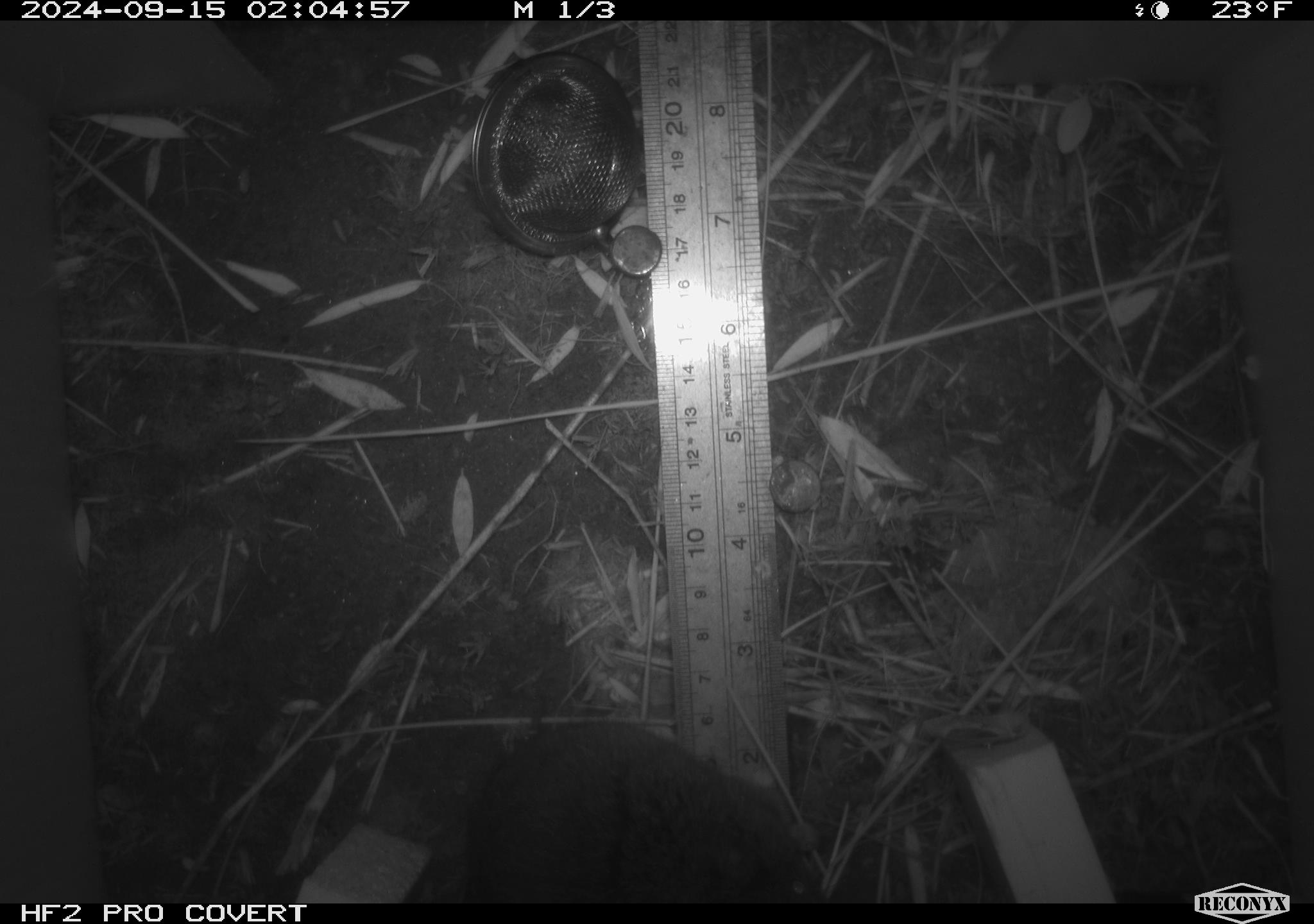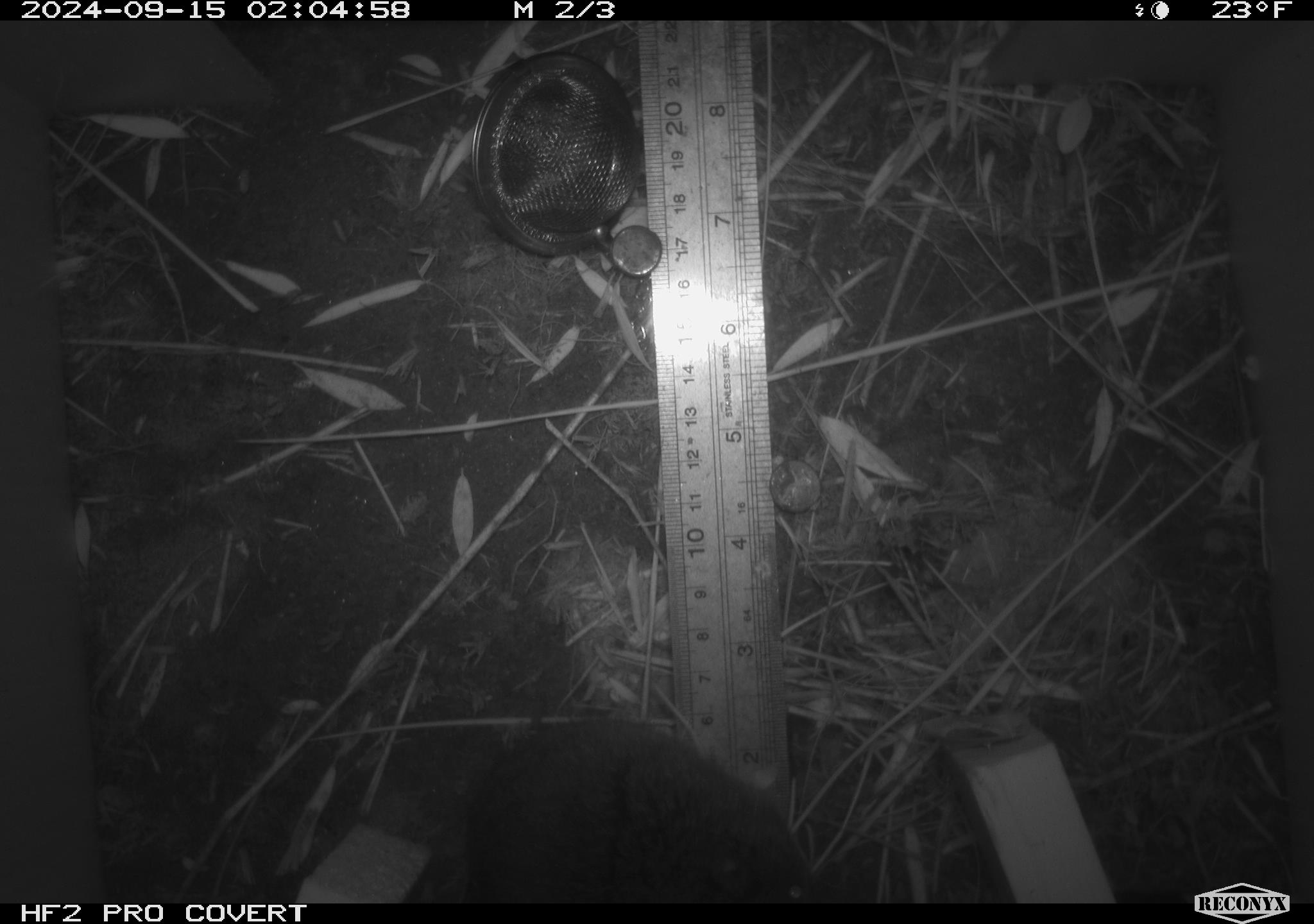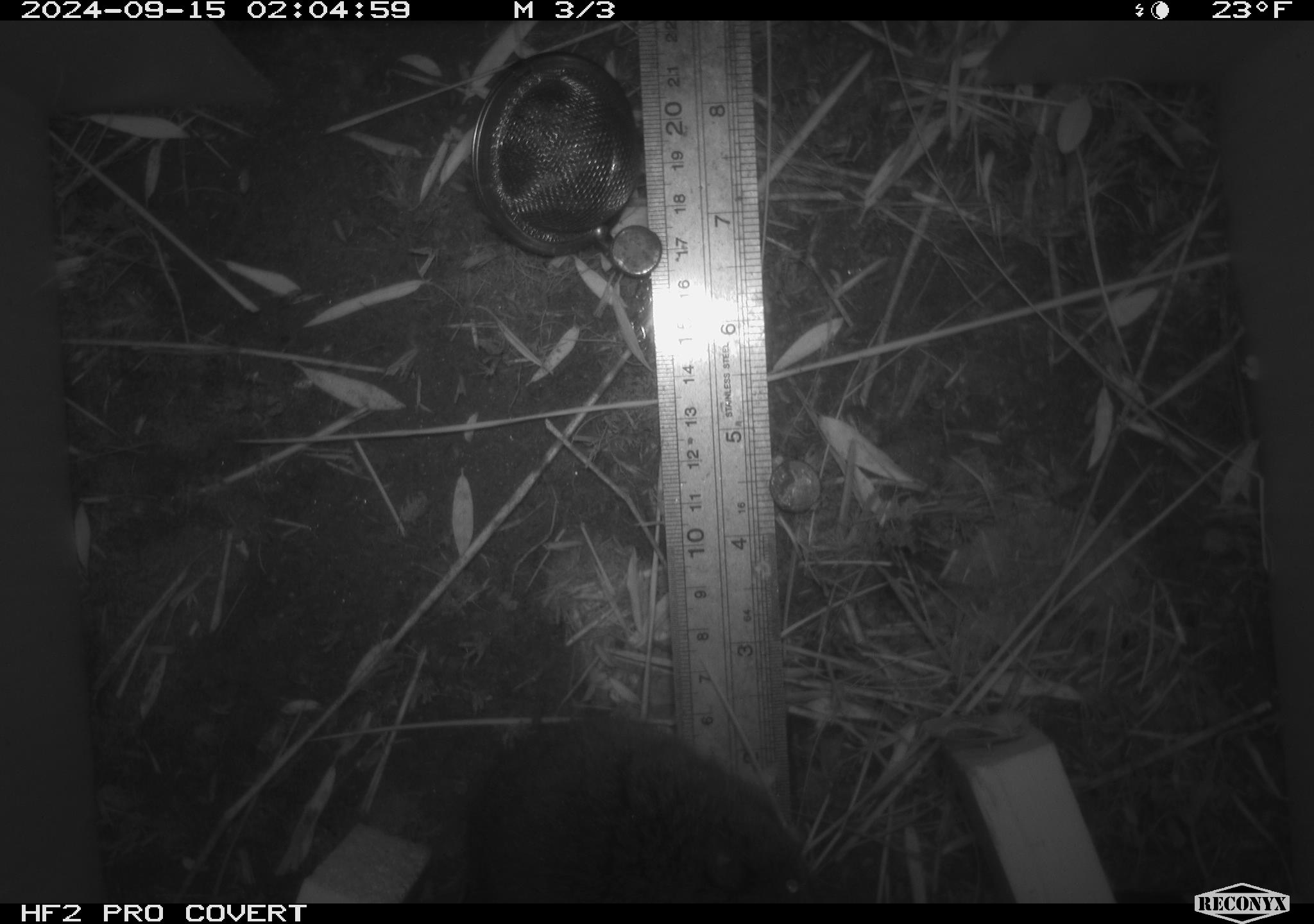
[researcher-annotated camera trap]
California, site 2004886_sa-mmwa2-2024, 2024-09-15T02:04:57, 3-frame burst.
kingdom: Animalia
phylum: Chordata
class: Mammalia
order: Rodentia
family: Cricetidae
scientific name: Arvicolinae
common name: voles, lemmings, and muskrats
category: arvicolinae subfamily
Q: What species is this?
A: Arvicolinae subfamily (voles, lemmings, and muskrats) (Arvicolinae).